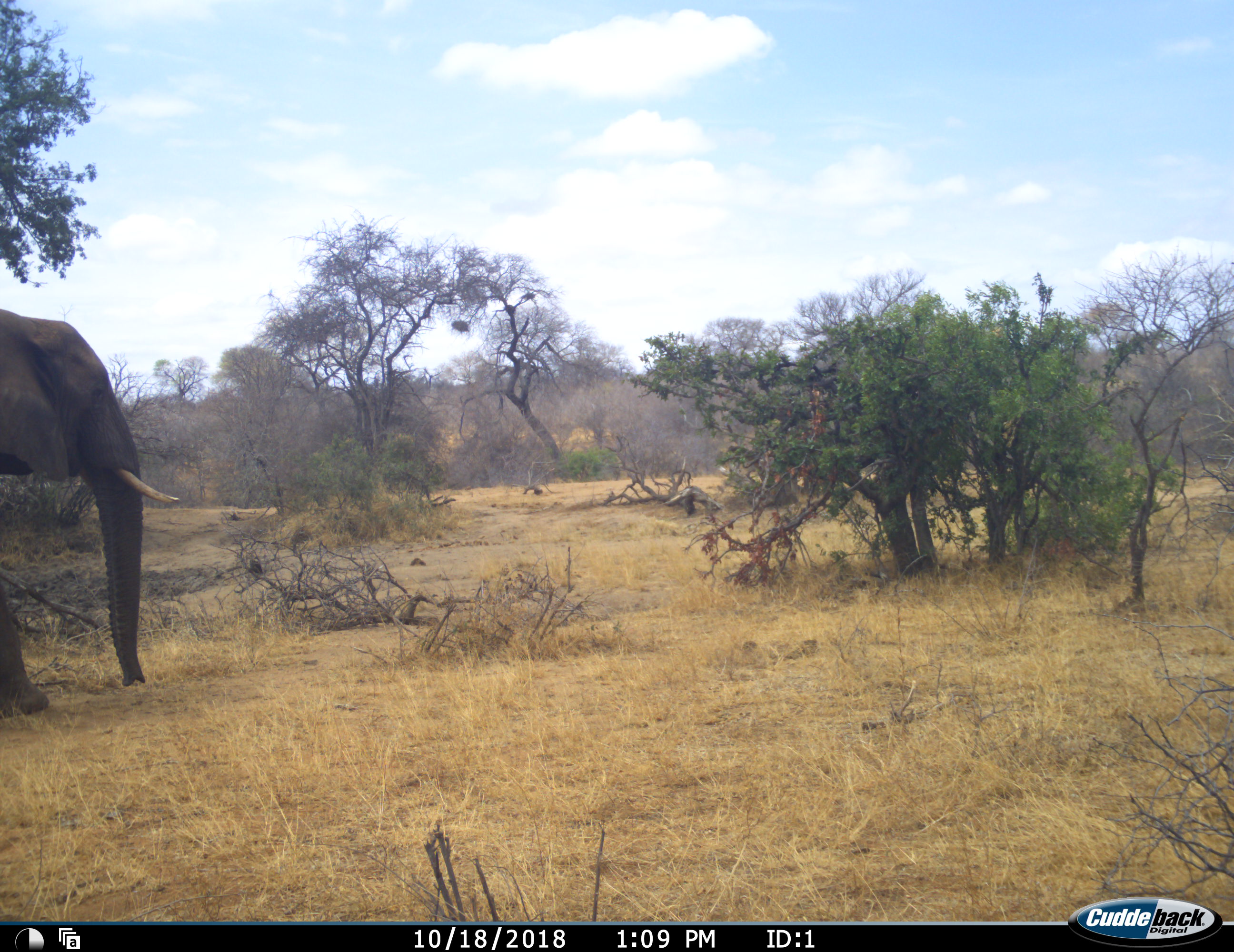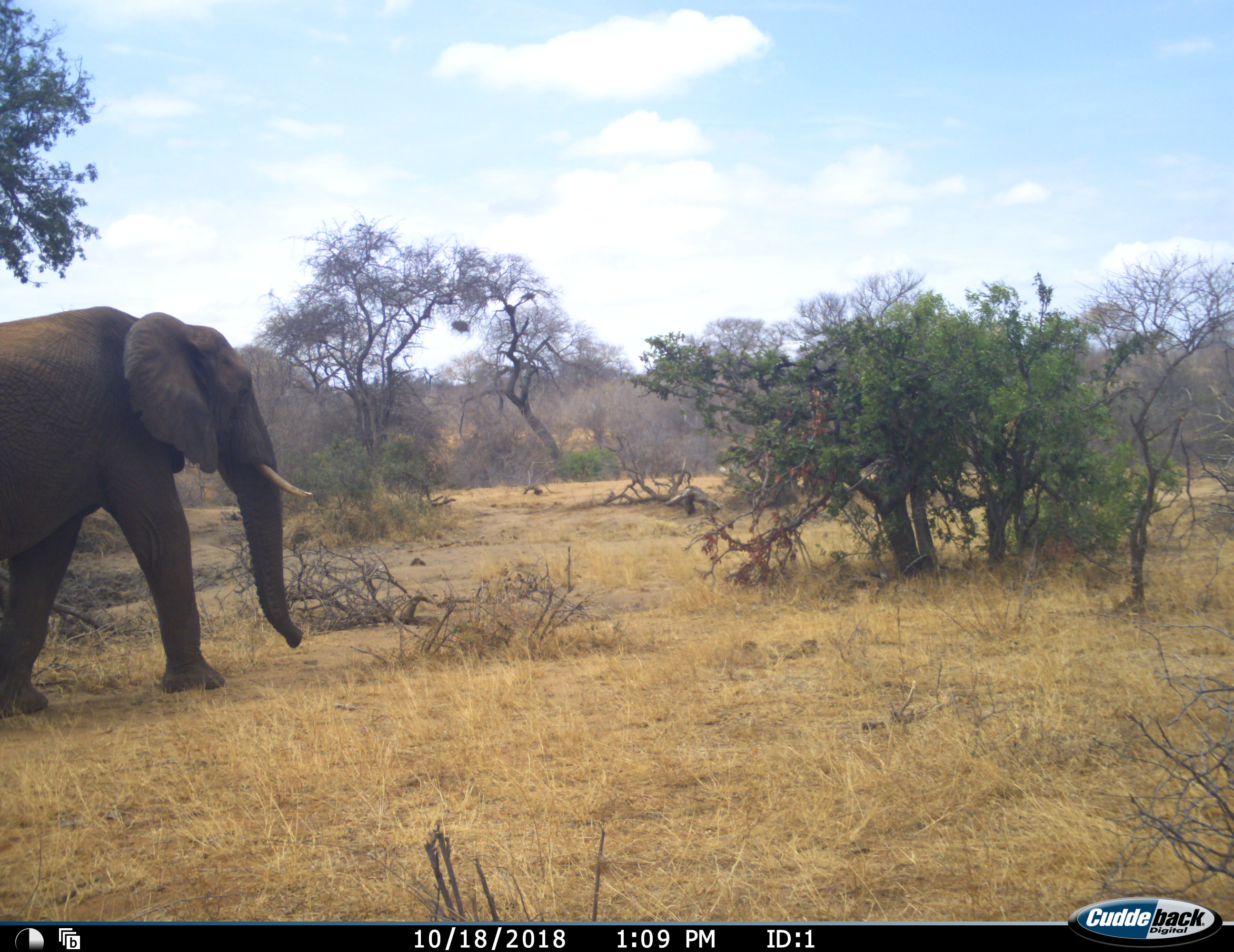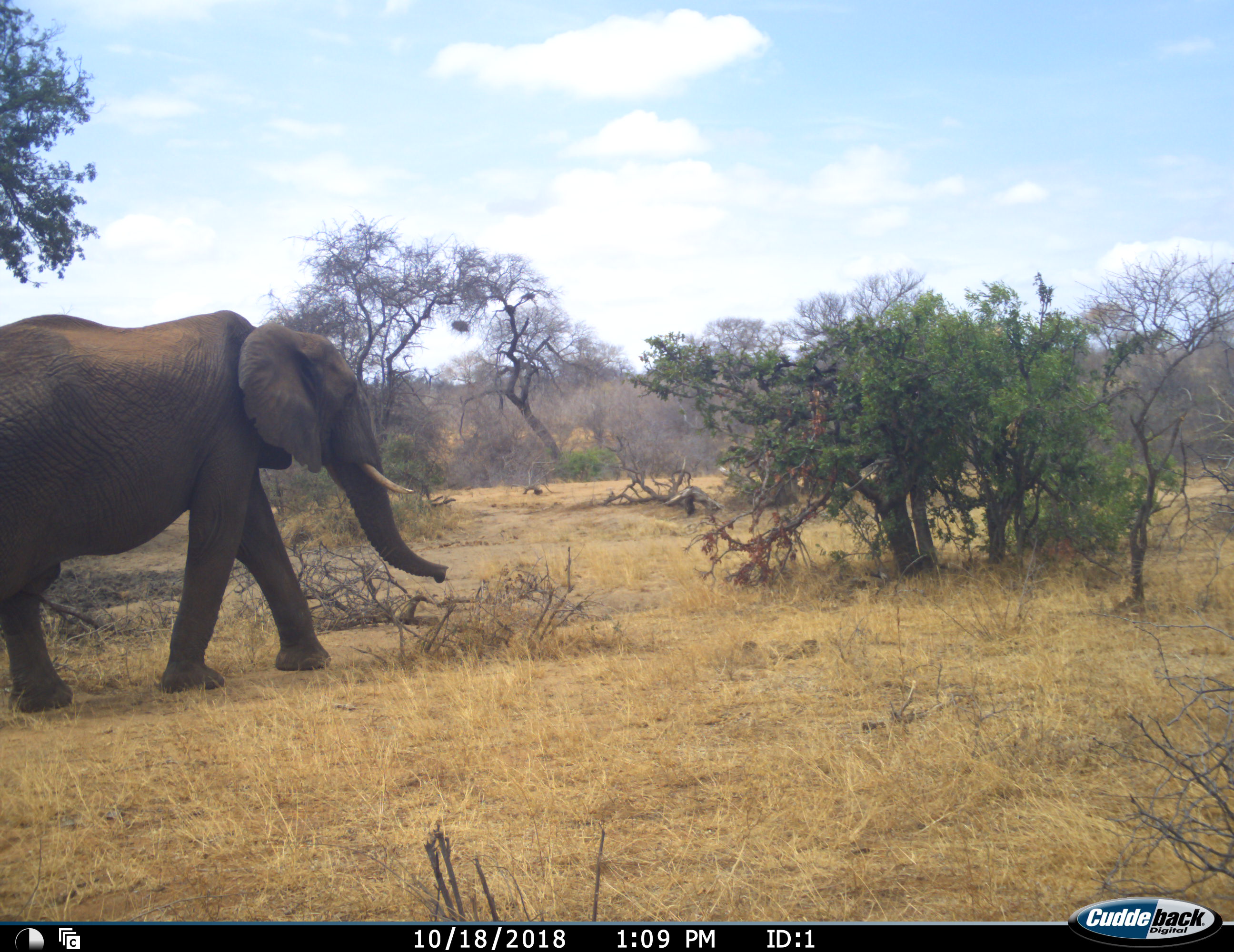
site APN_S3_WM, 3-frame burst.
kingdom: Animalia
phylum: Chordata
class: Mammalia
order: Proboscidea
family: Elephantidae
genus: Loxodonta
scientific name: Loxodonta africana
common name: african bush elephant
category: elephant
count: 1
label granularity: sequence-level